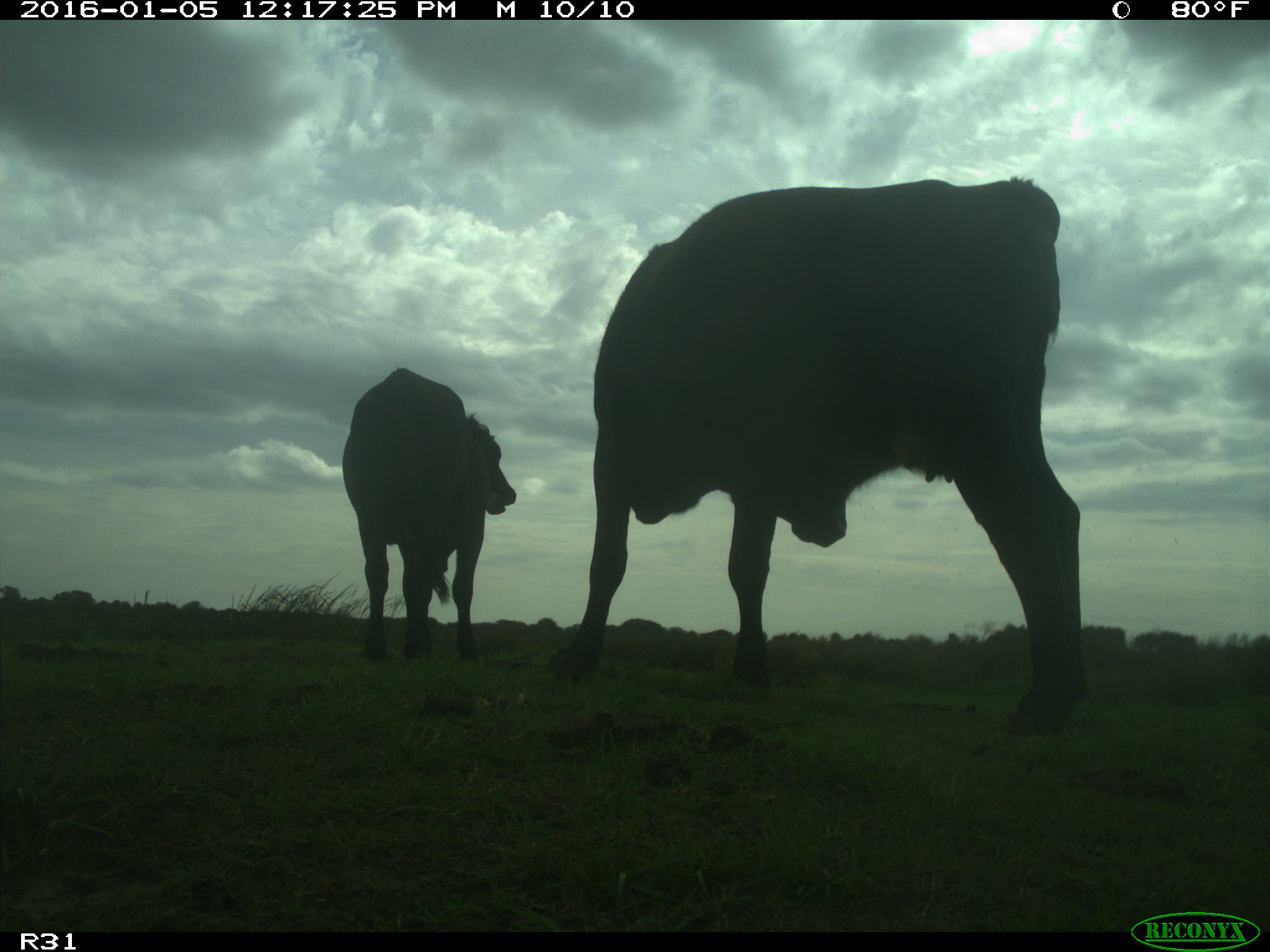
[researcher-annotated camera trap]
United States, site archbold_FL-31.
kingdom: Animalia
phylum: Chordata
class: Mammalia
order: Artiodactyla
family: Bovidae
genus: Bos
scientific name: Bos taurus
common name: domestic cow